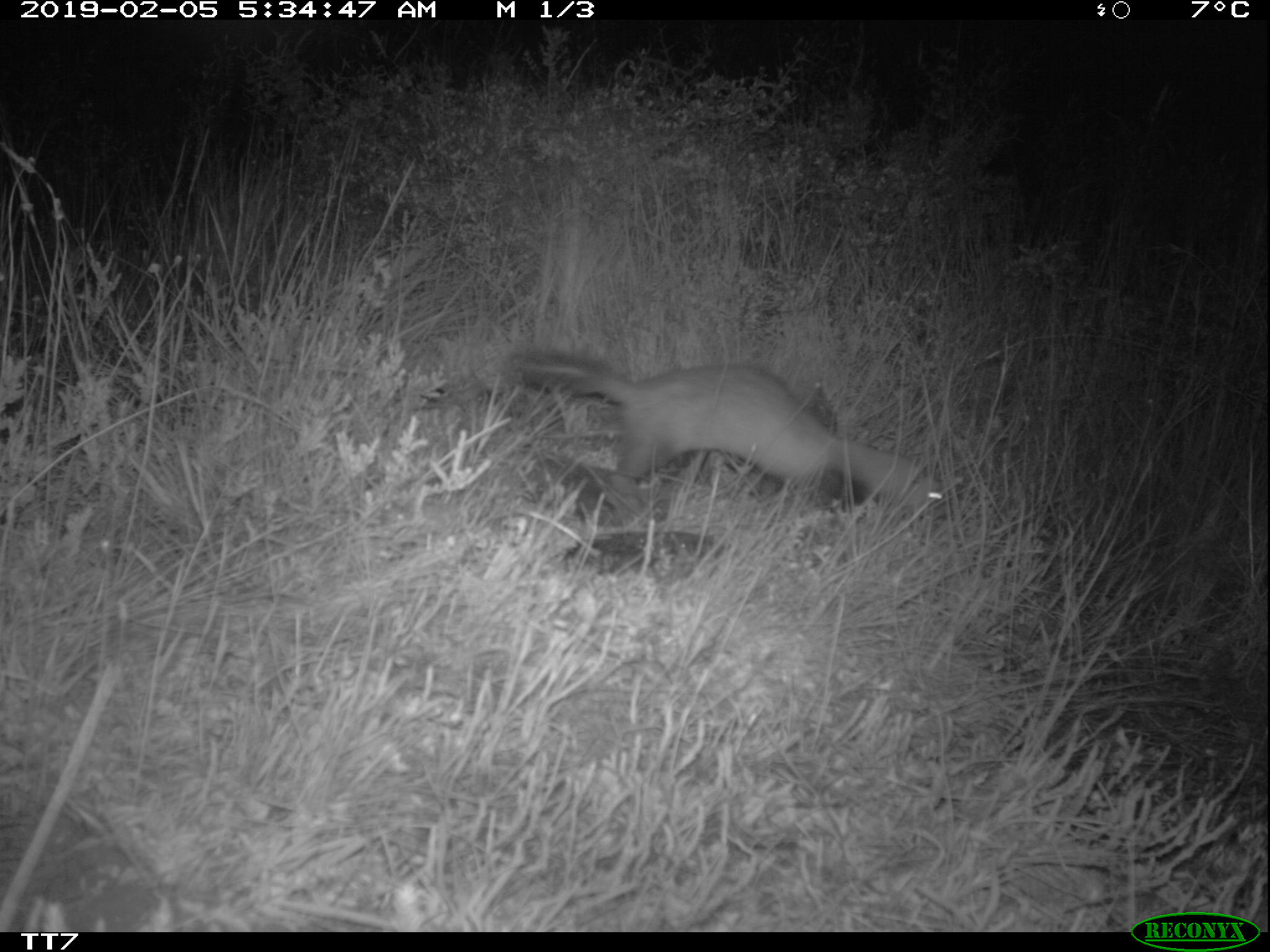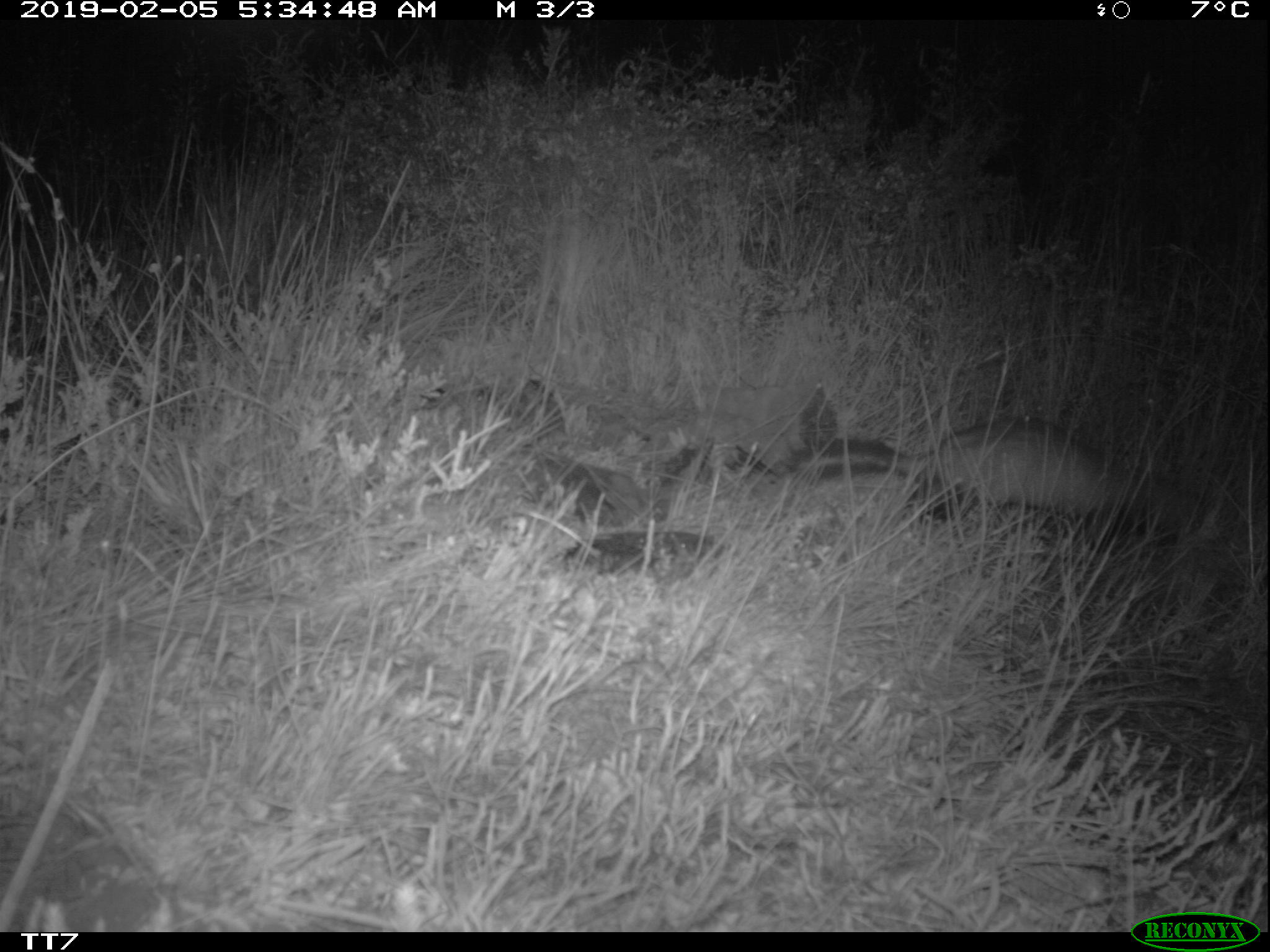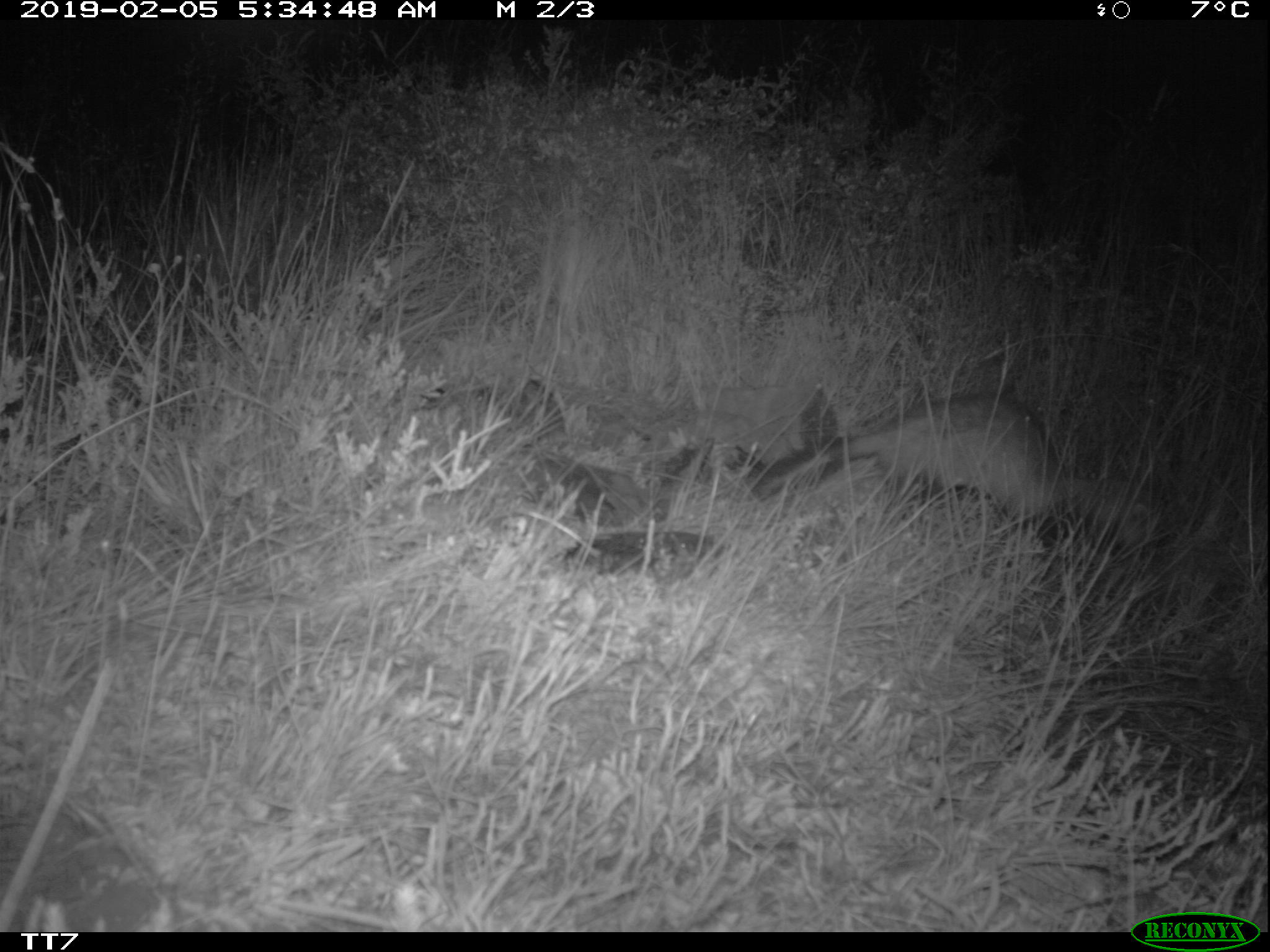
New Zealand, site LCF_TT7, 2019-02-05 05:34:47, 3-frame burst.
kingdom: Animalia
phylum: Chordata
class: Mammalia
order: Carnivora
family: Mustelidae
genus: Mustela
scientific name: Mustela furo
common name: ferret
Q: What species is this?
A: Ferret (Mustela furo).